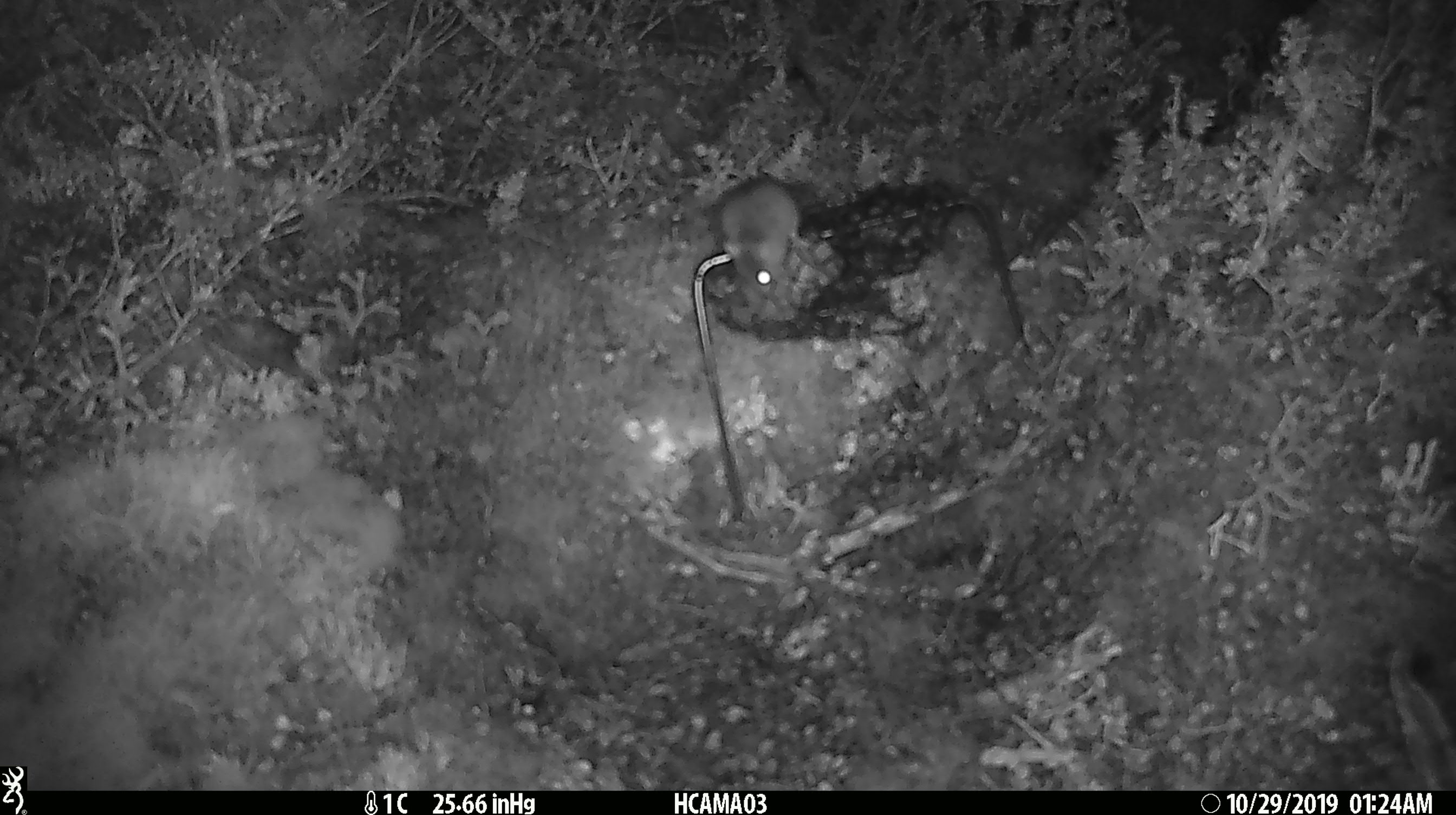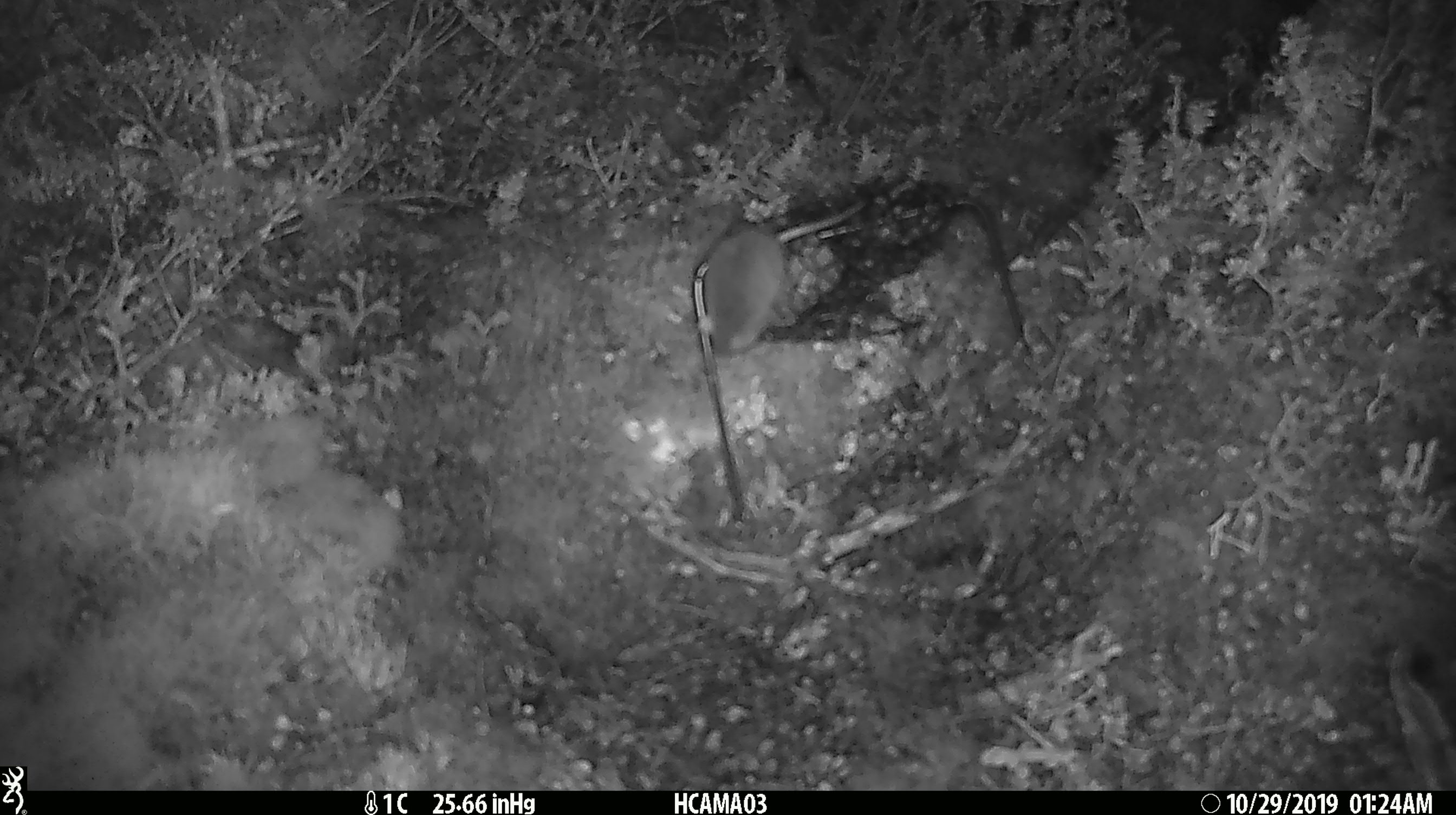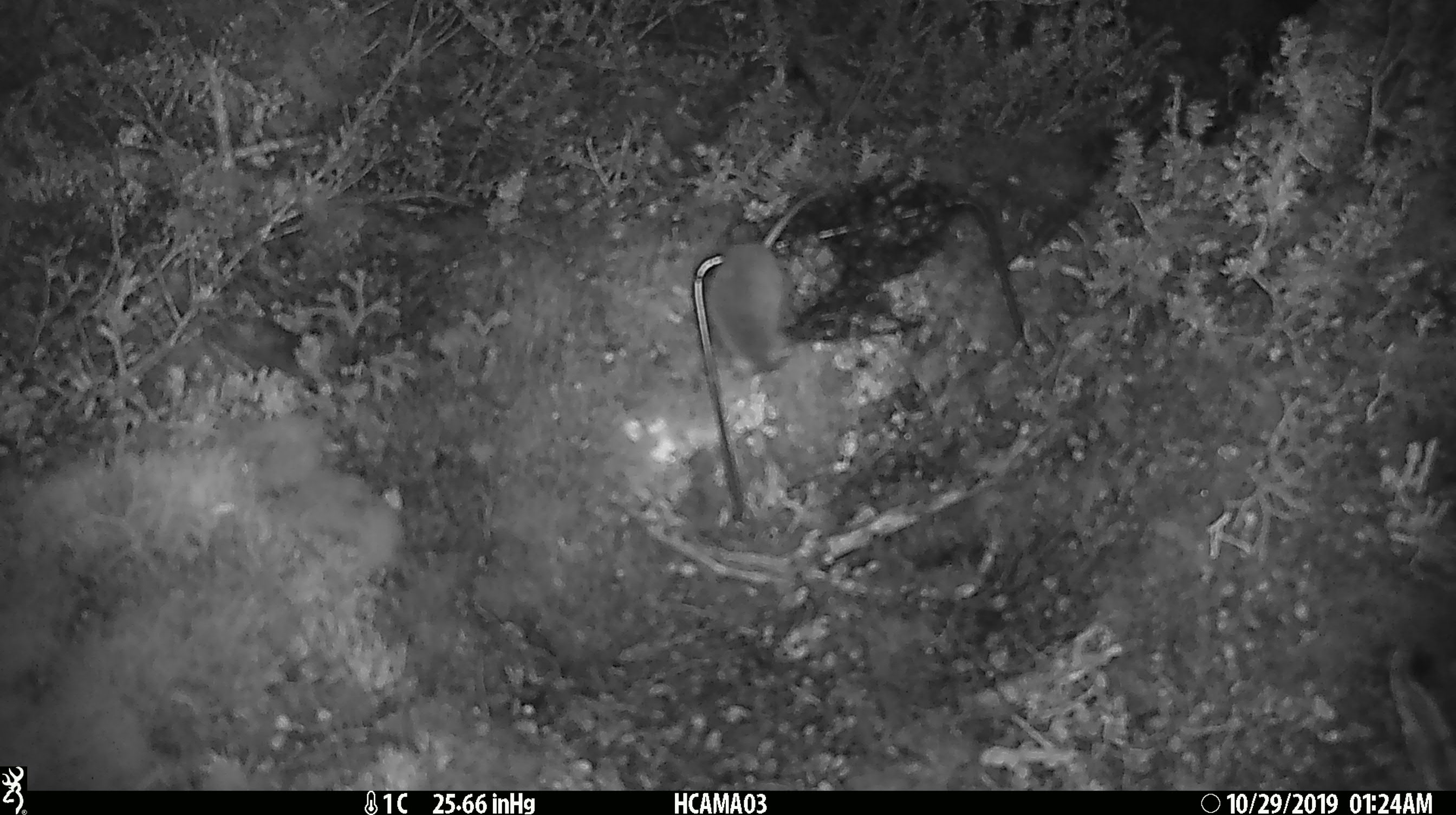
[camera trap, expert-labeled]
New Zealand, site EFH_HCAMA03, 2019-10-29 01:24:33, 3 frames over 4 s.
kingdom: Animalia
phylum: Chordata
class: Mammalia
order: Rodentia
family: Muridae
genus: Mus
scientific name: Mus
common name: mouse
Mouse (Mus).